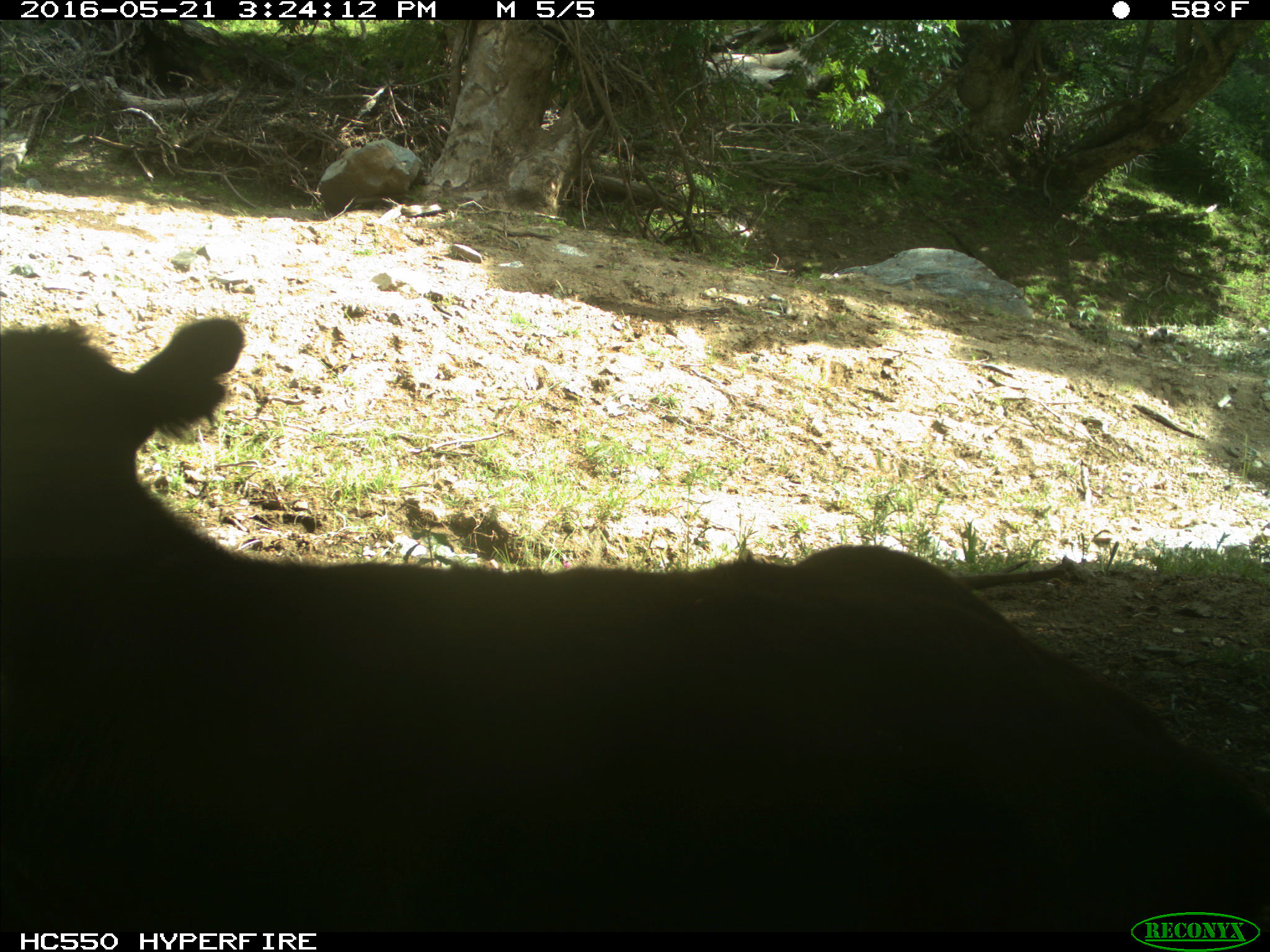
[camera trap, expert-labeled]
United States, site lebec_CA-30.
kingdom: Animalia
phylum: Chordata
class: Mammalia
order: Artiodactyla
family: Bovidae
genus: Bos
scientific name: Bos taurus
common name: domestic cow